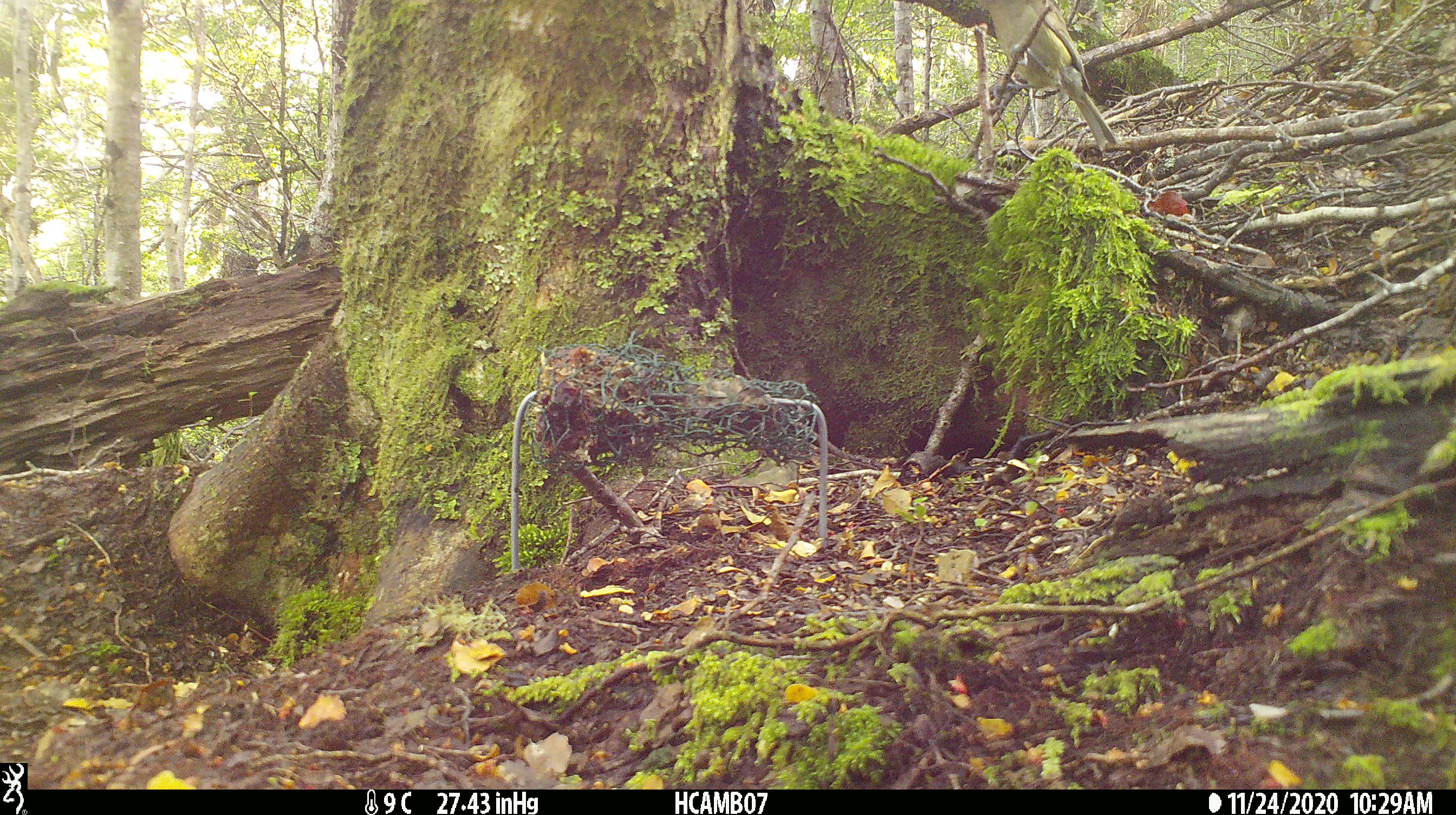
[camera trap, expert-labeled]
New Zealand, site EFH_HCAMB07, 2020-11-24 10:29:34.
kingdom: Animalia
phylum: Chordata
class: Aves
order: Passeriformes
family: Meliphagidae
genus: Anthornis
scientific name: Anthornis melanura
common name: new zealand bellbird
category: bellbird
Bellbird (new zealand bellbird) (Anthornis melanura).